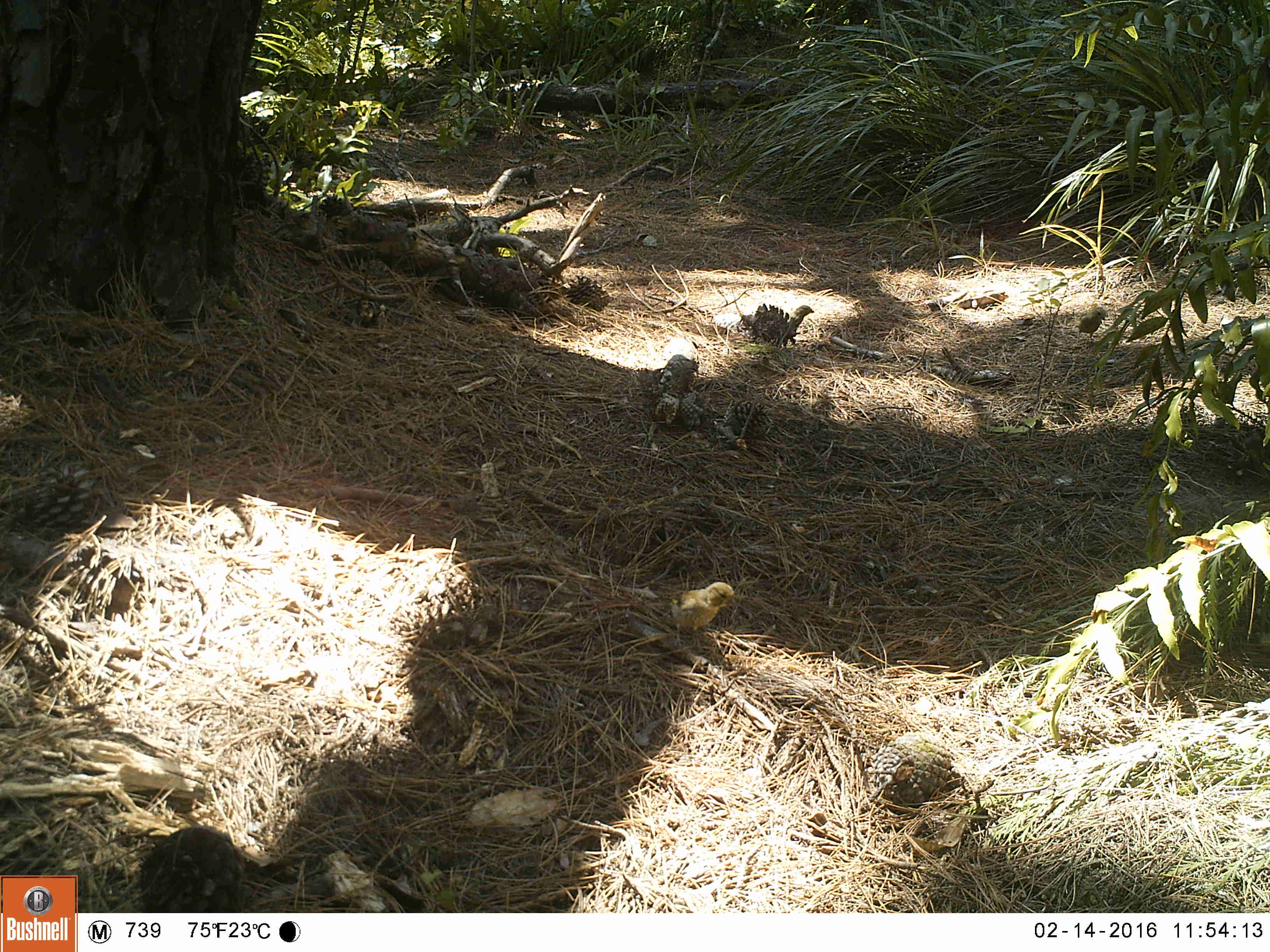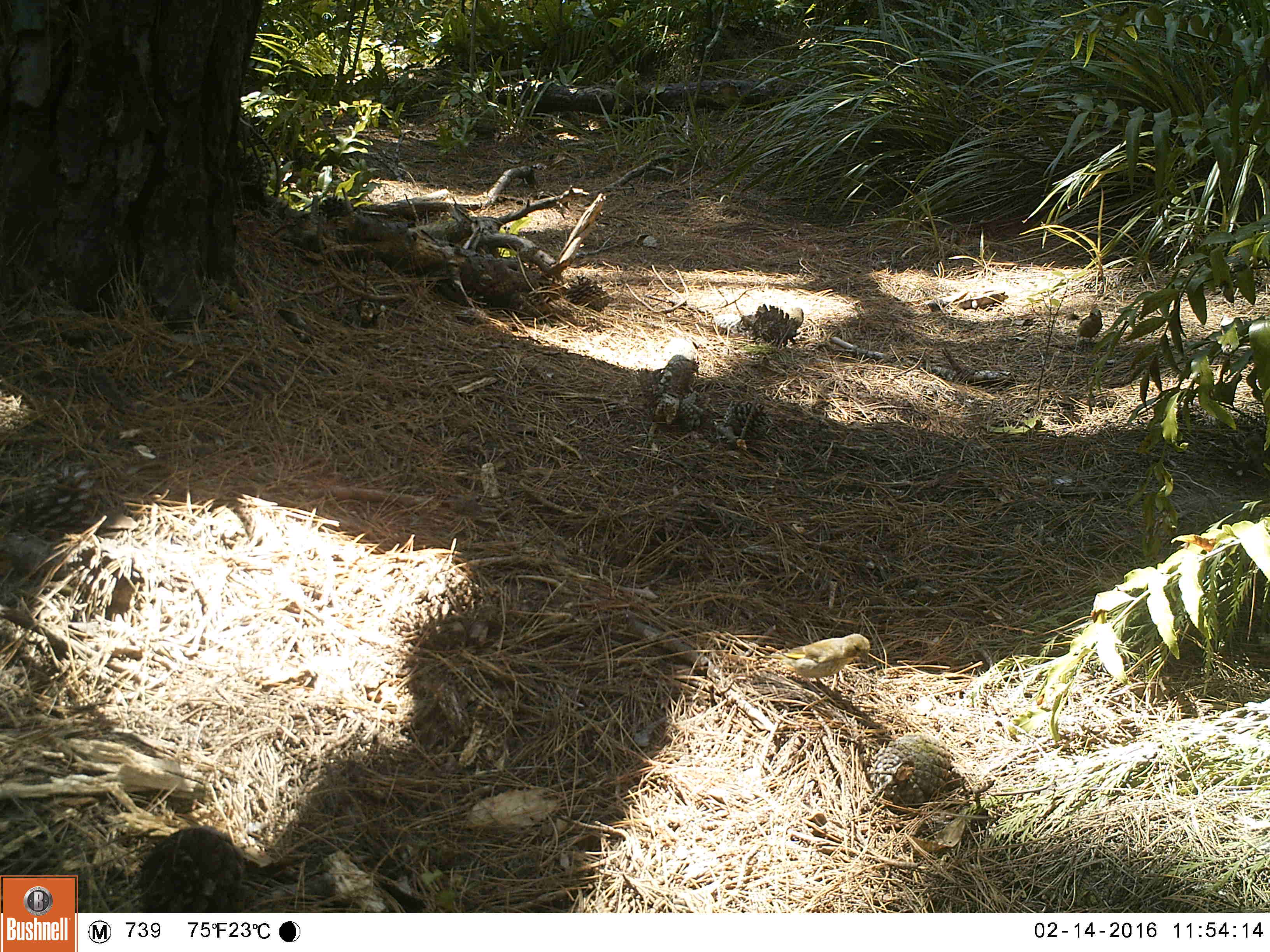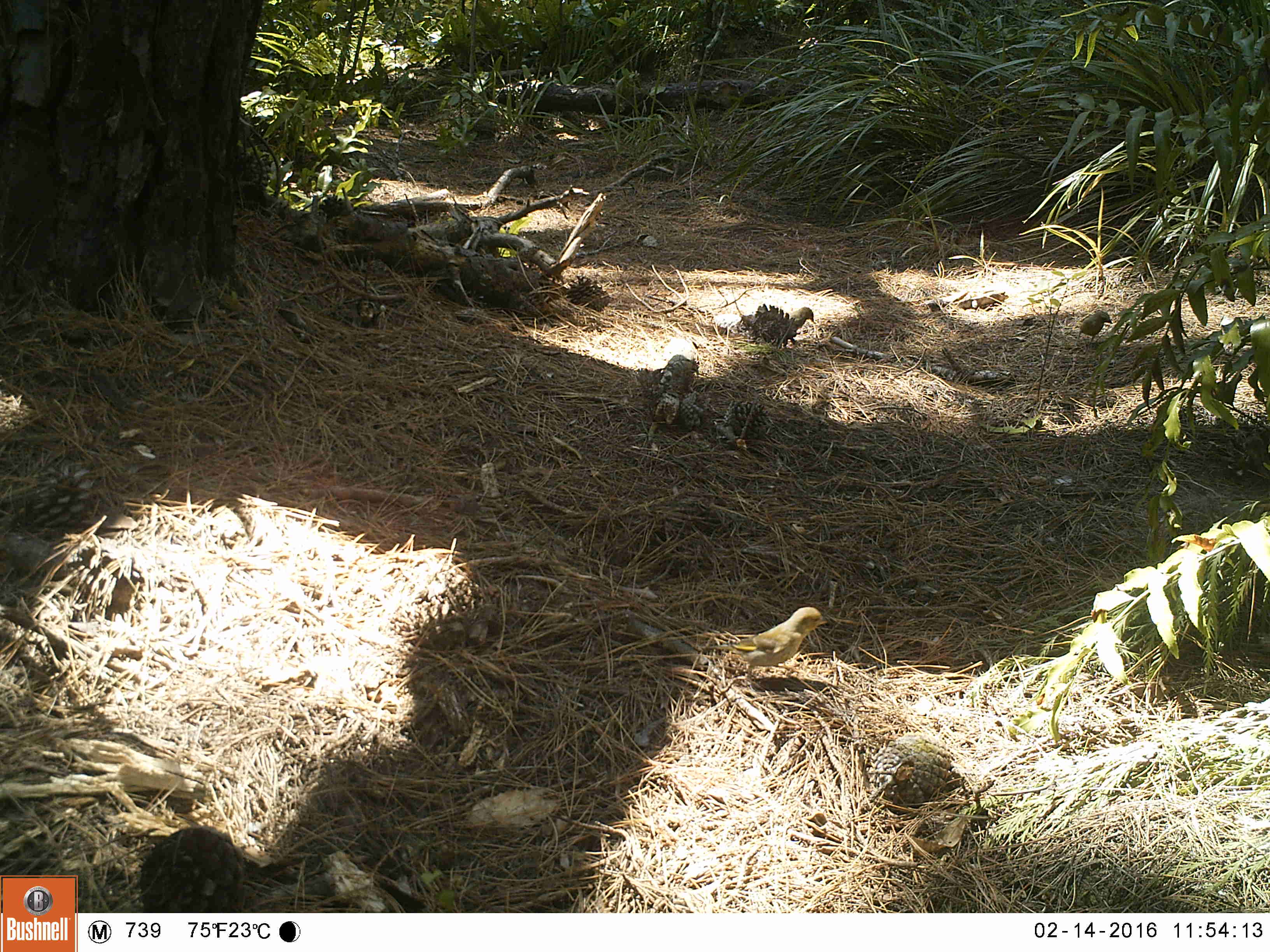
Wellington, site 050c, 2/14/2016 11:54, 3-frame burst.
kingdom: Animalia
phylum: Chordata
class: Aves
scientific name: Aves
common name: bird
Bird (Aves).